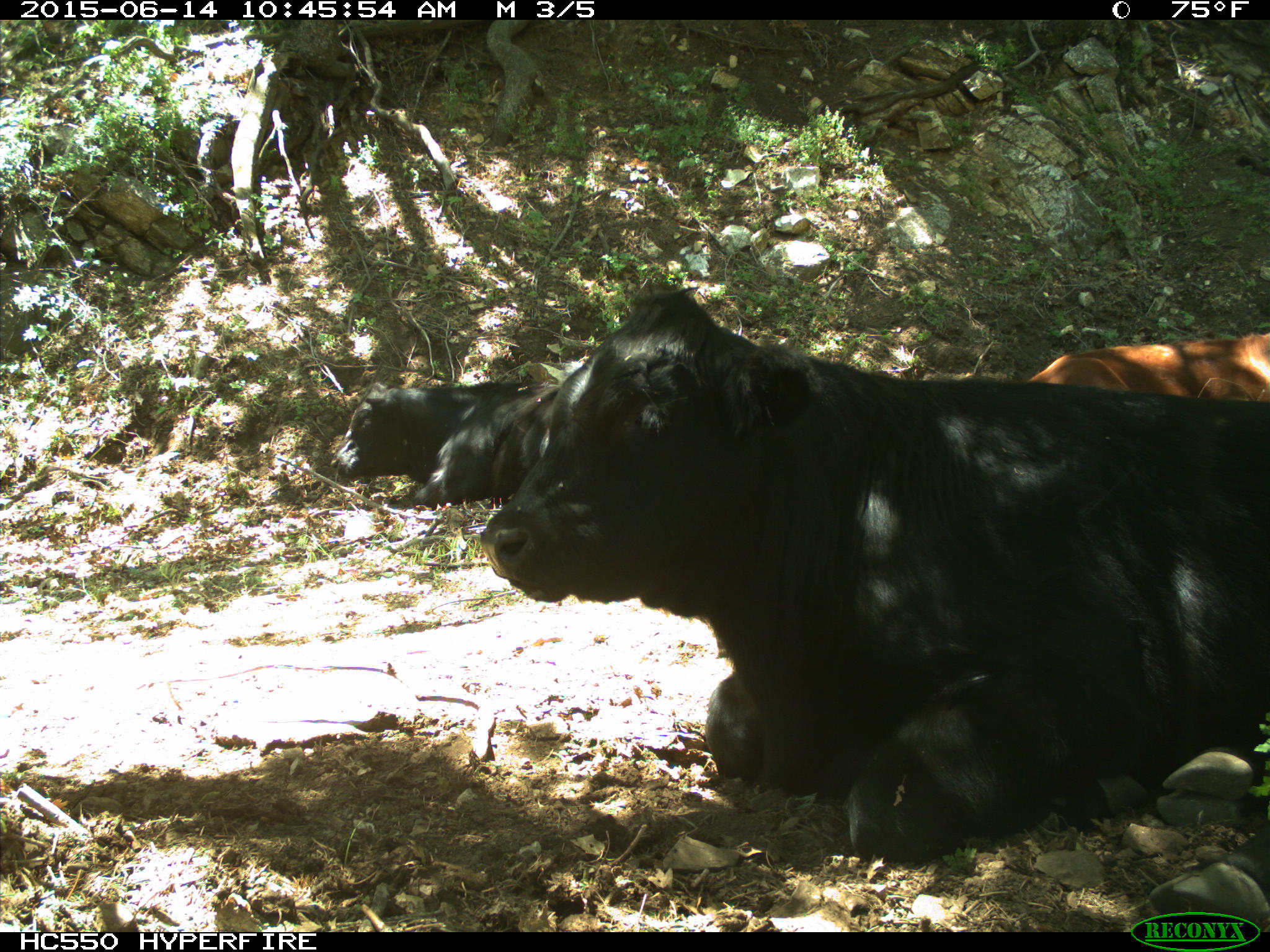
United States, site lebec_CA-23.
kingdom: Animalia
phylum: Chordata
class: Mammalia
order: Artiodactyla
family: Bovidae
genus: Bos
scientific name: Bos taurus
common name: domestic cow